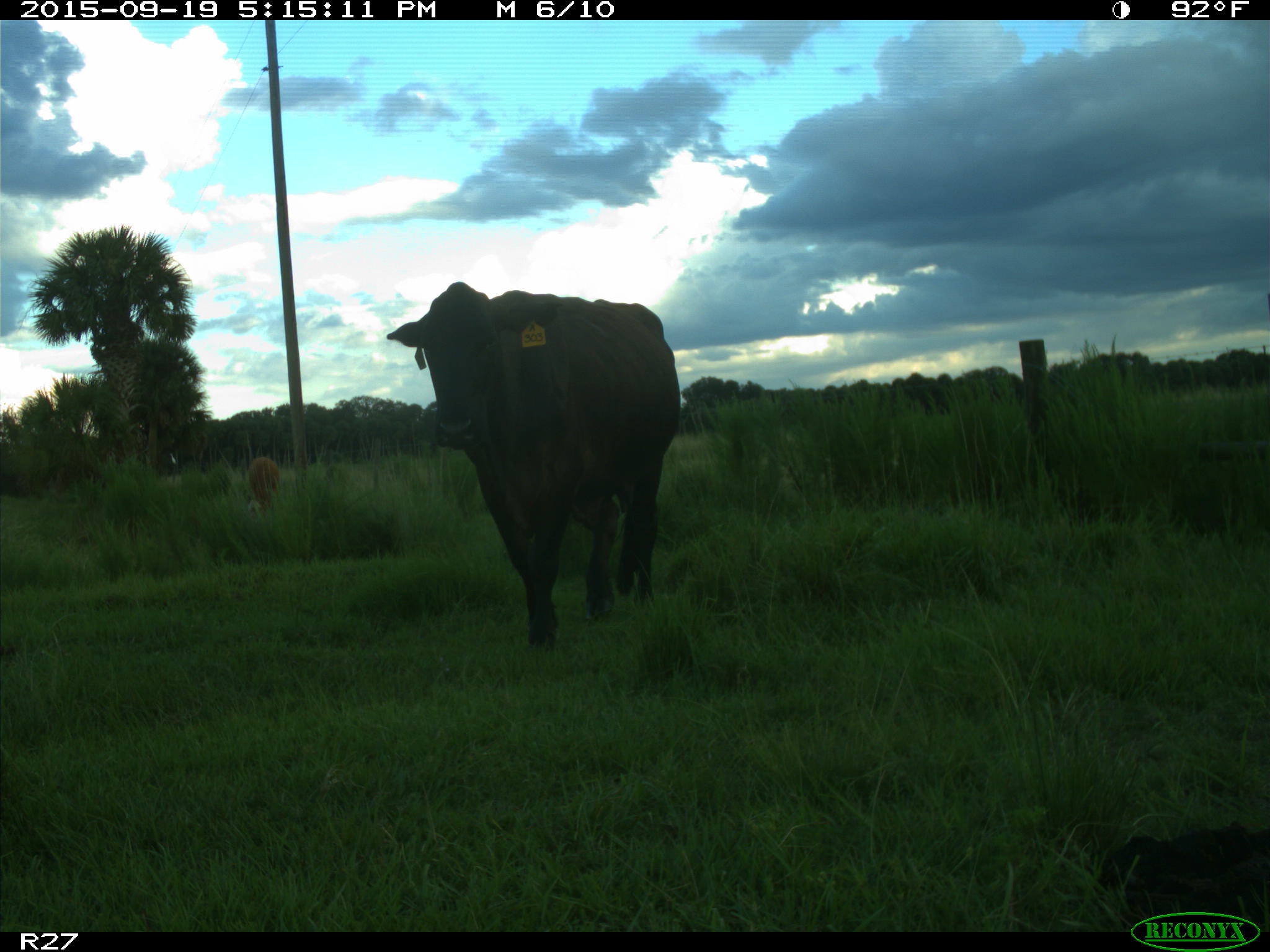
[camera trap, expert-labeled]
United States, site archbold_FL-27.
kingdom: Animalia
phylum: Chordata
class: Mammalia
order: Artiodactyla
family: Bovidae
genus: Bos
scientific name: Bos taurus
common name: domestic cow